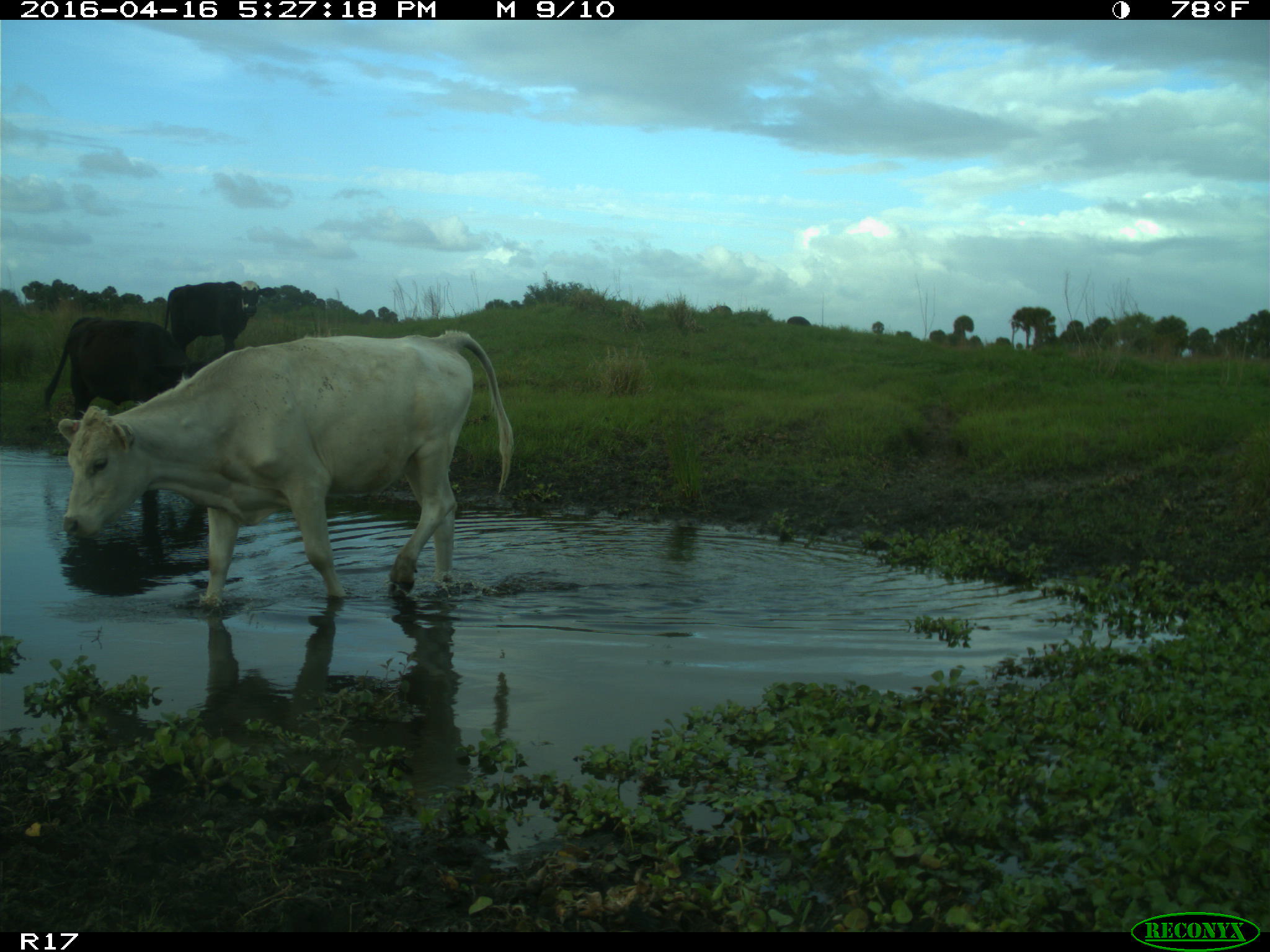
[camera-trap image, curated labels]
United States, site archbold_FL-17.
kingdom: Animalia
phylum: Chordata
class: Mammalia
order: Artiodactyla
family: Bovidae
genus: Bos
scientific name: Bos taurus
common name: domestic cow